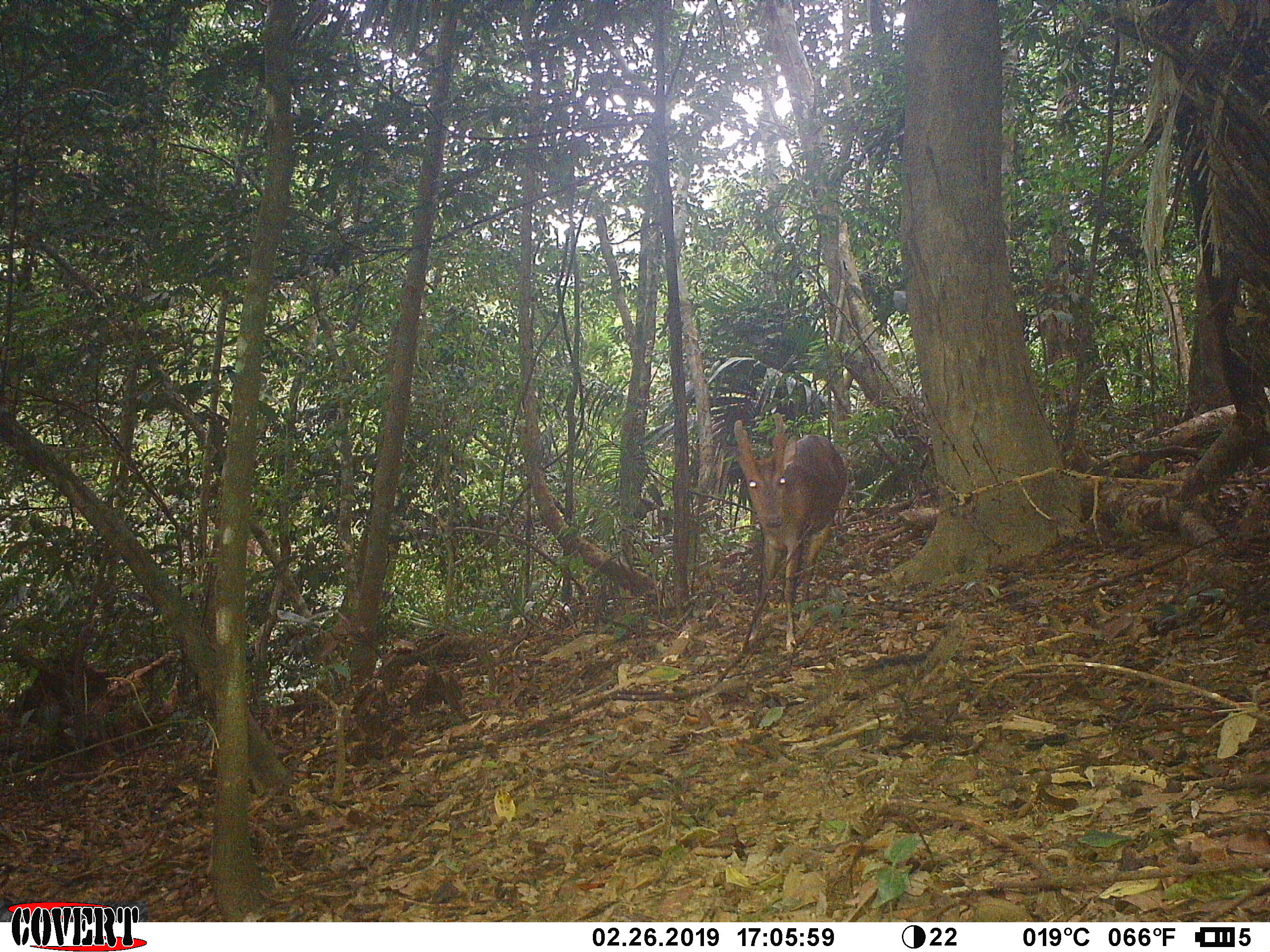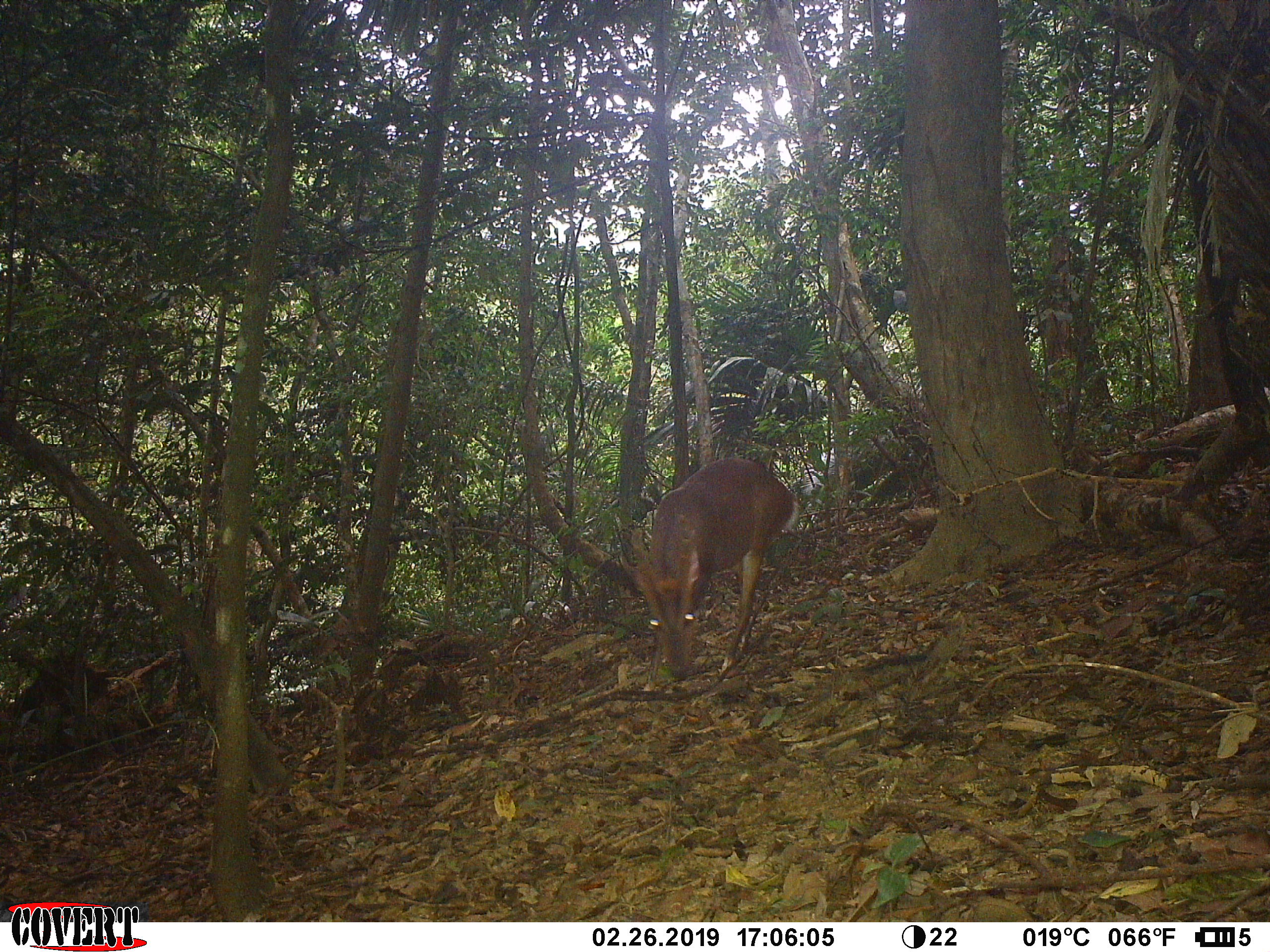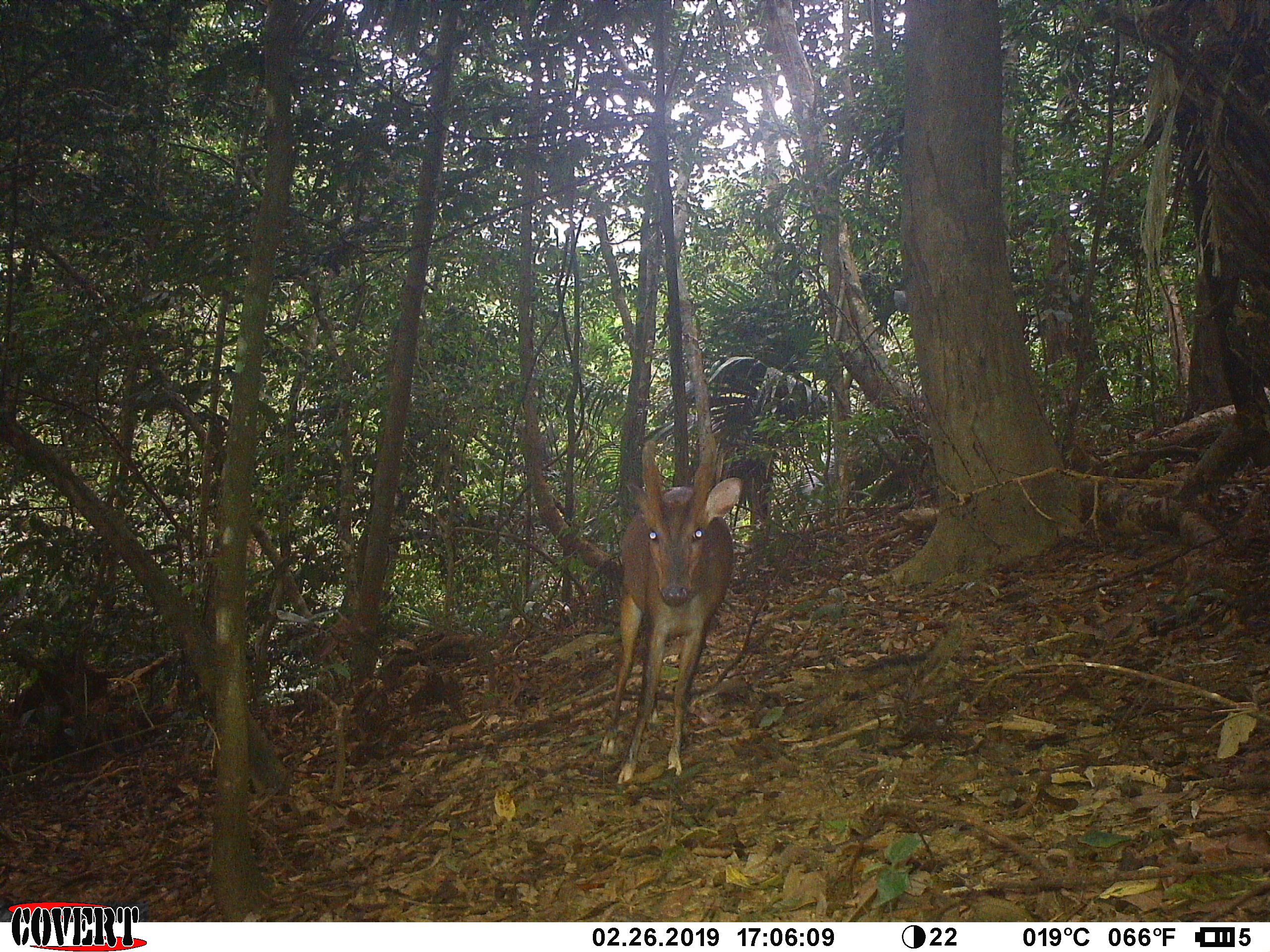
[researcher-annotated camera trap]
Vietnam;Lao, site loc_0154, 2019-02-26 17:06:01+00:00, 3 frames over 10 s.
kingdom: Animalia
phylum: Chordata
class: Mammalia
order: Artiodactyla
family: Cervidae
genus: Muntiacus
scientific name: Muntiacus vuquangensis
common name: large-antlered muntjac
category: large antlered muntjac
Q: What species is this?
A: Large antlered muntjac (large-antlered muntjac) (Muntiacus vuquangensis).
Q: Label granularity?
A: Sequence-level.